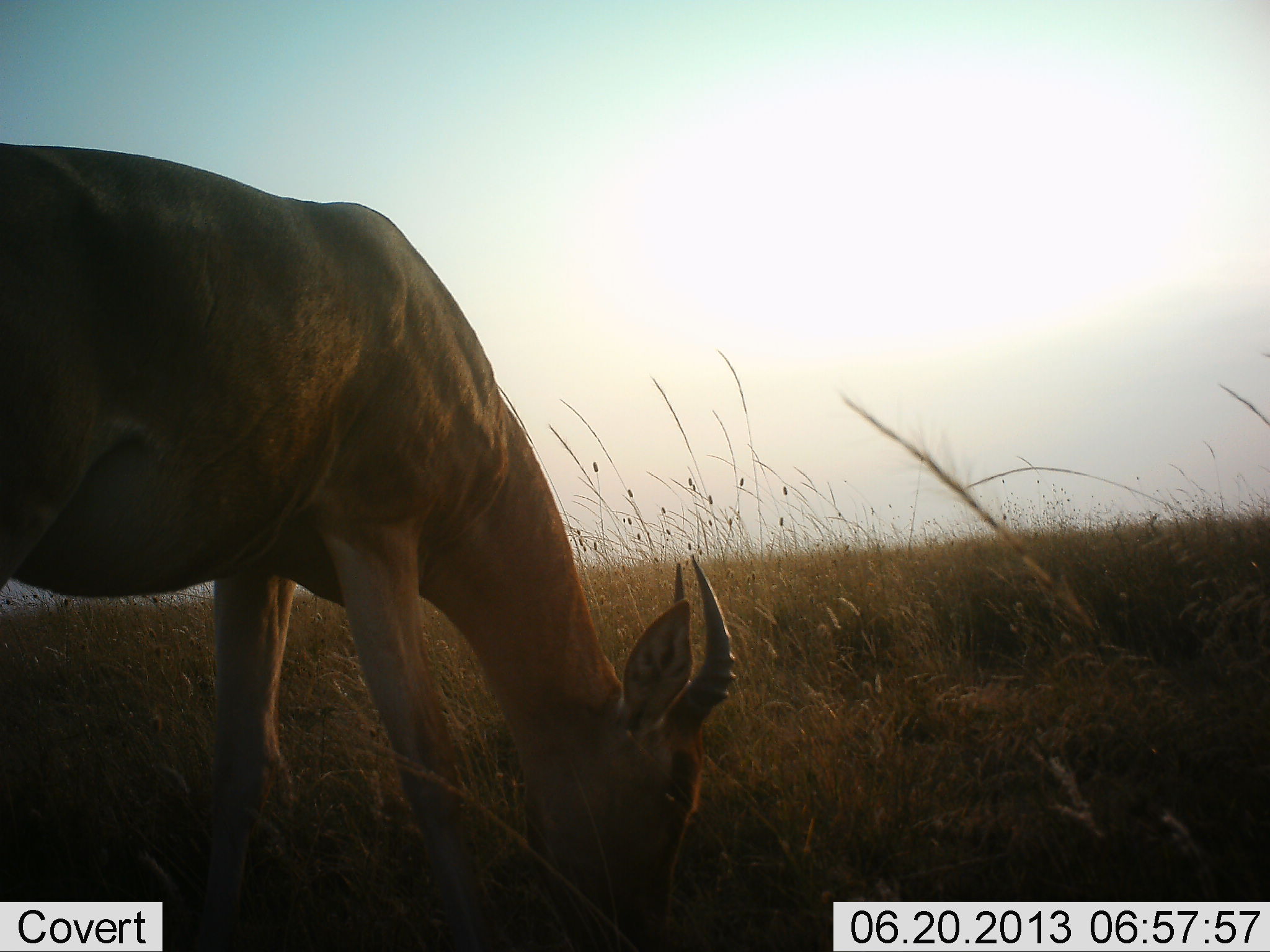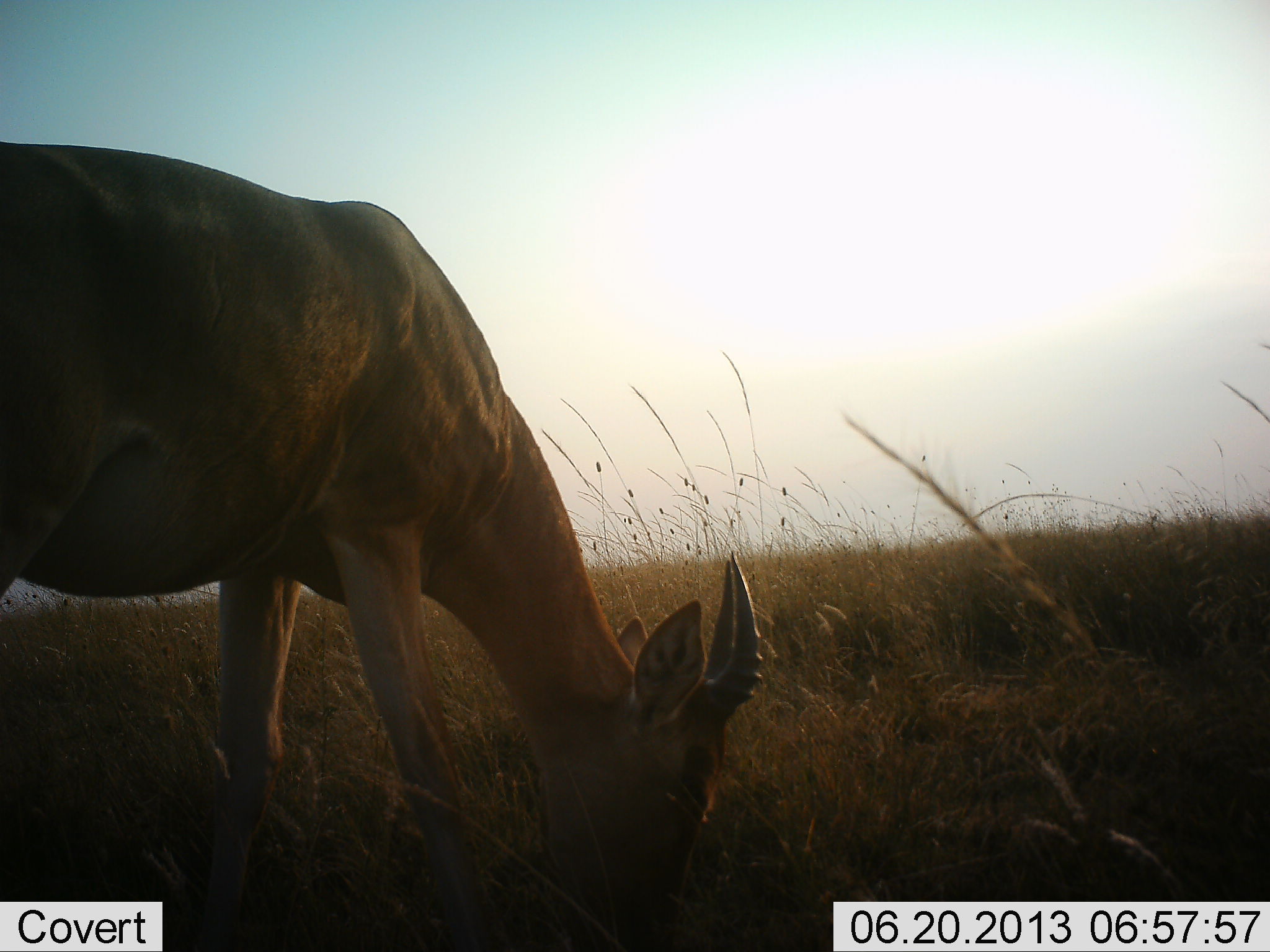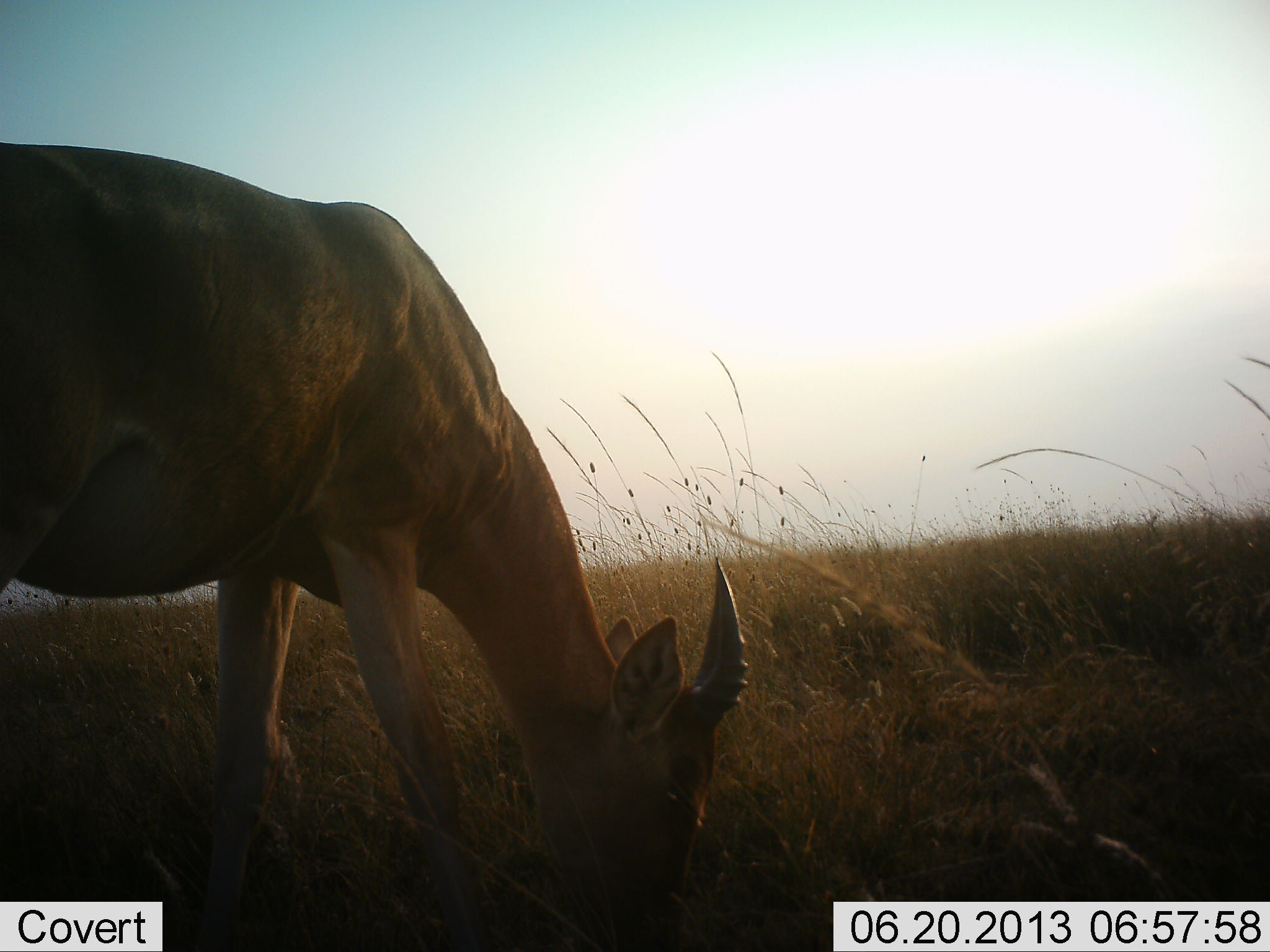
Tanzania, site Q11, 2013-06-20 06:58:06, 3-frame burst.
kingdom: Animalia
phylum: Chordata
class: Mammalia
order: Artiodactyla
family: Bovidae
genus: Alcelaphus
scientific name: Alcelaphus buselaphus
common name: hartebeest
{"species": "hartebeest (Alcelaphus buselaphus)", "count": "1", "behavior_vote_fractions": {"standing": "22%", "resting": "0%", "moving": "0%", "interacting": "0%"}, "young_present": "11%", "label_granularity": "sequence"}